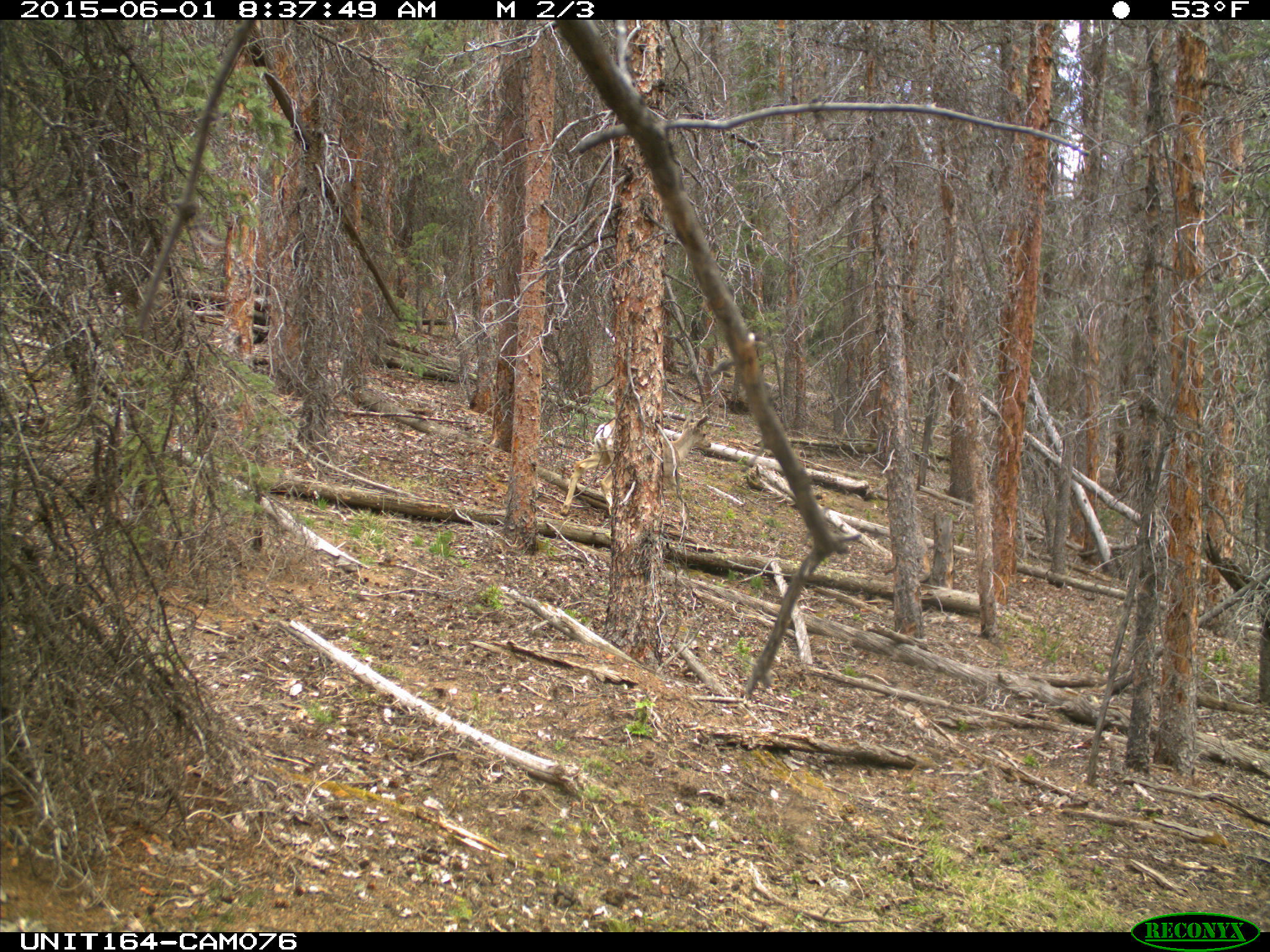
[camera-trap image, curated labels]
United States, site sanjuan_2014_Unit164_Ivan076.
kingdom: Animalia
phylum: Chordata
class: Mammalia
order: Artiodactyla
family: Cervidae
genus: Odocoileus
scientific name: Odocoileus hemionus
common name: mule deer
Odocoileus hemionus (mule deer).